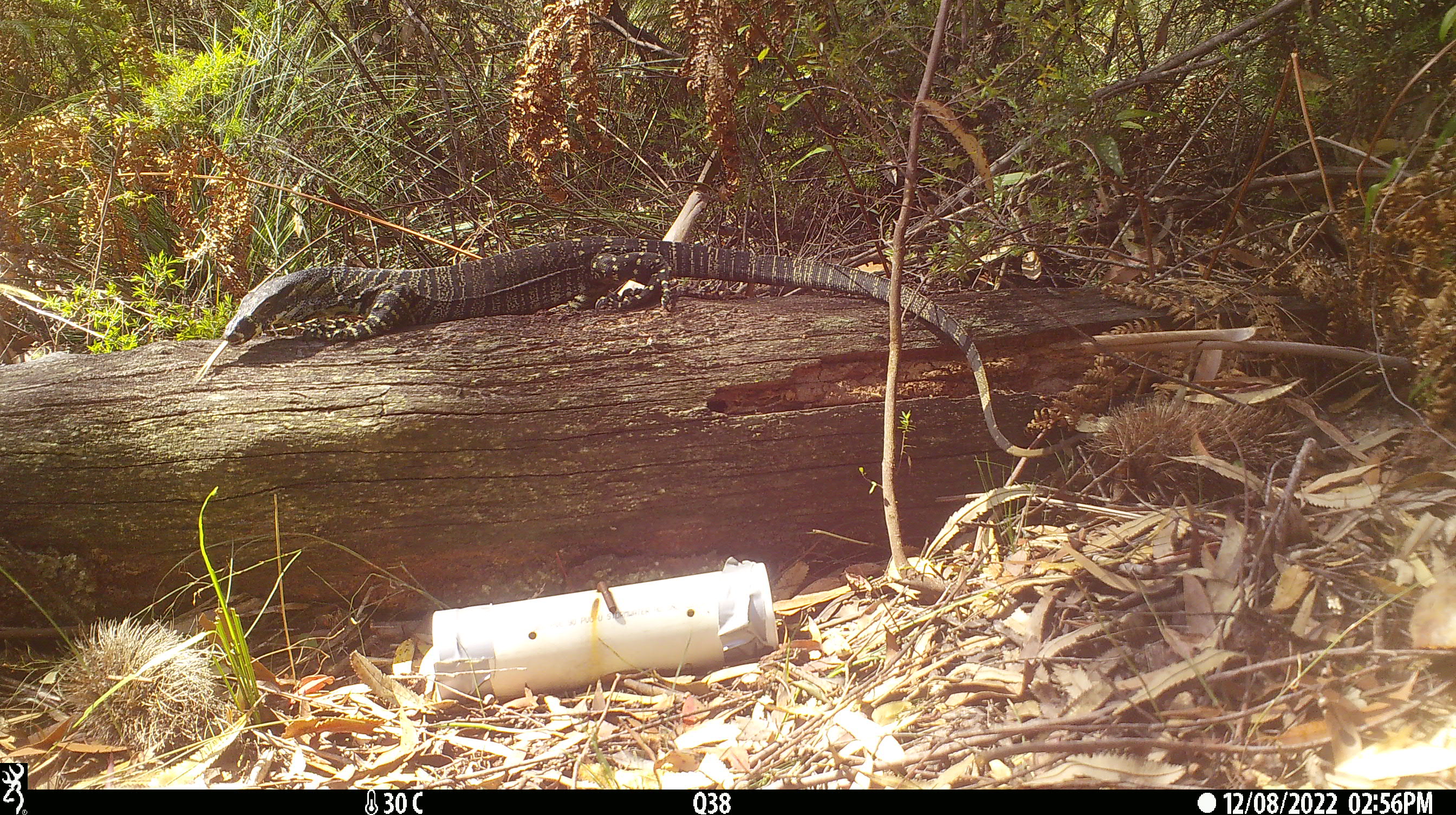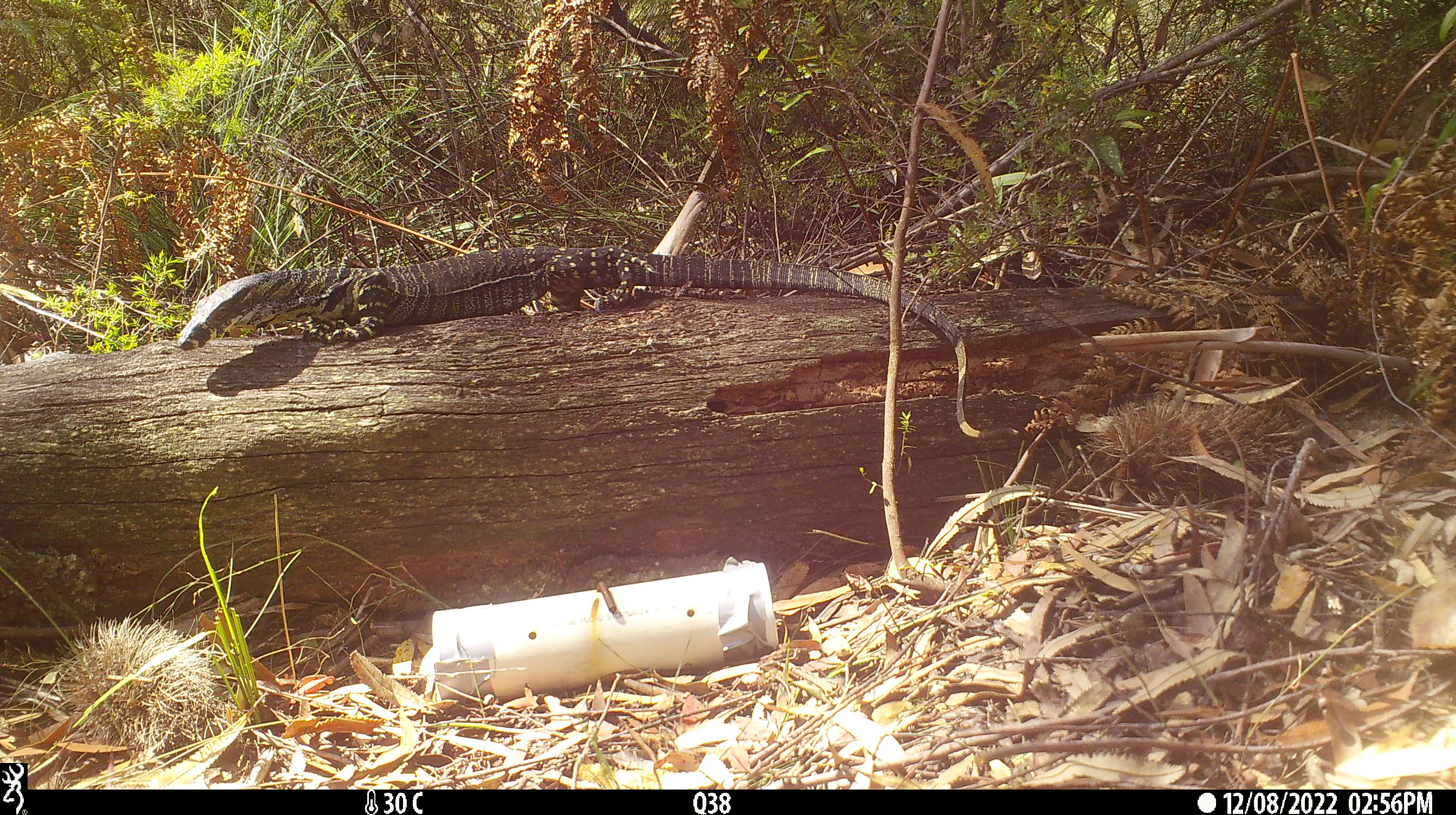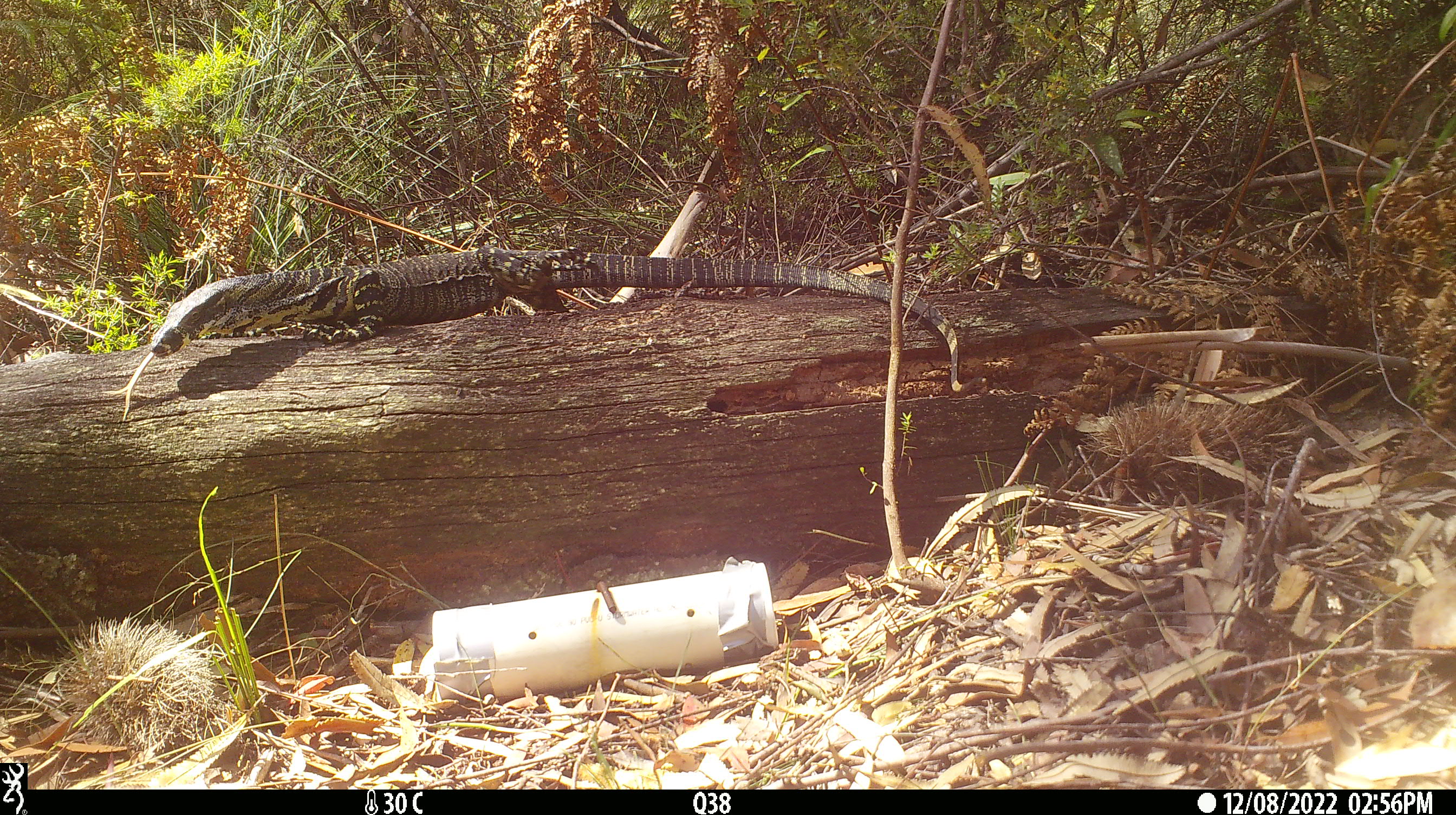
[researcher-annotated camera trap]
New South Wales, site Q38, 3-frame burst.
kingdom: Animalia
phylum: Chordata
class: Reptilia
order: Squamata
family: Varanidae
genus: Varanus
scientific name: Varanus varius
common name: lace monitor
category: goanna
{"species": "goanna (lace monitor) (Varanus varius)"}